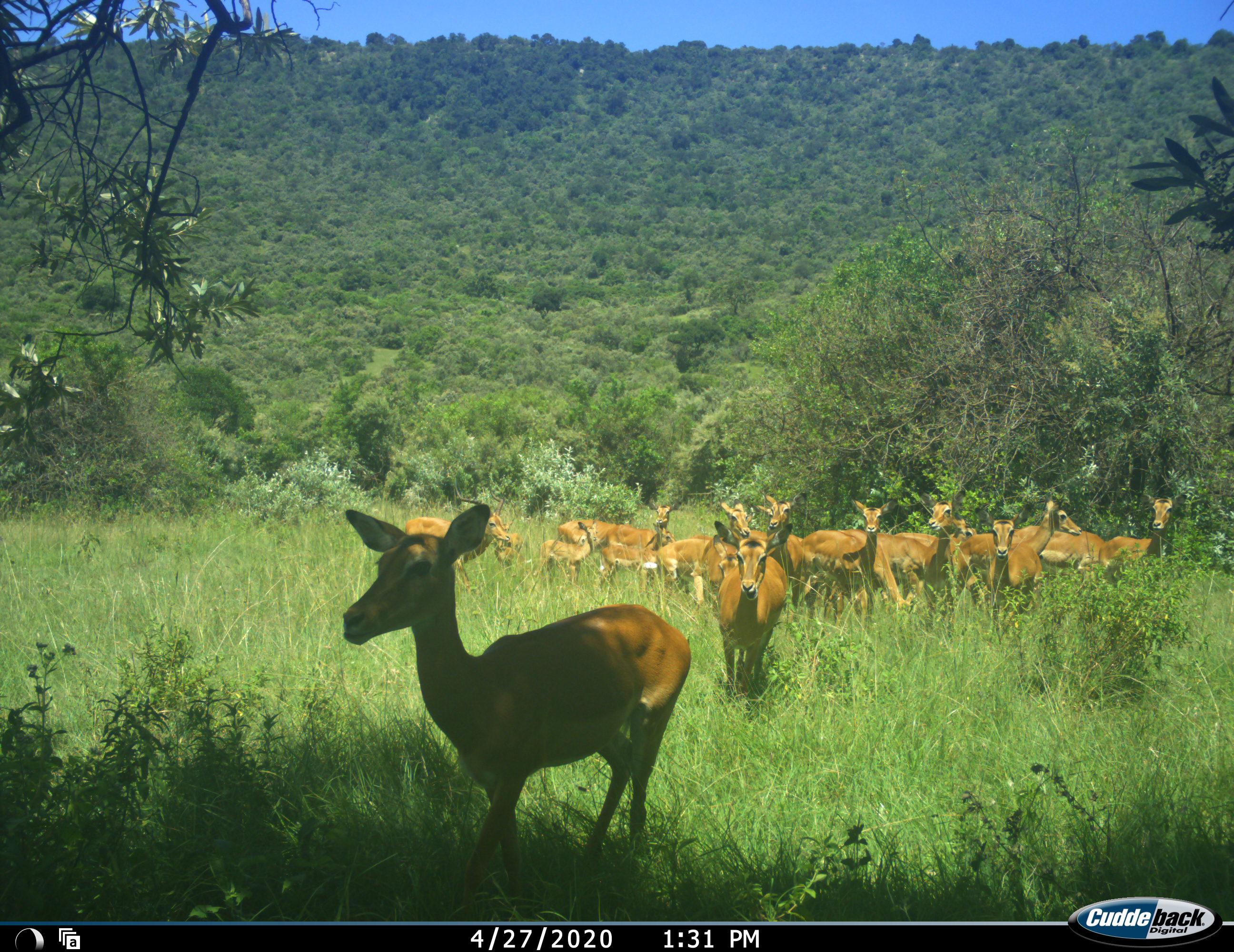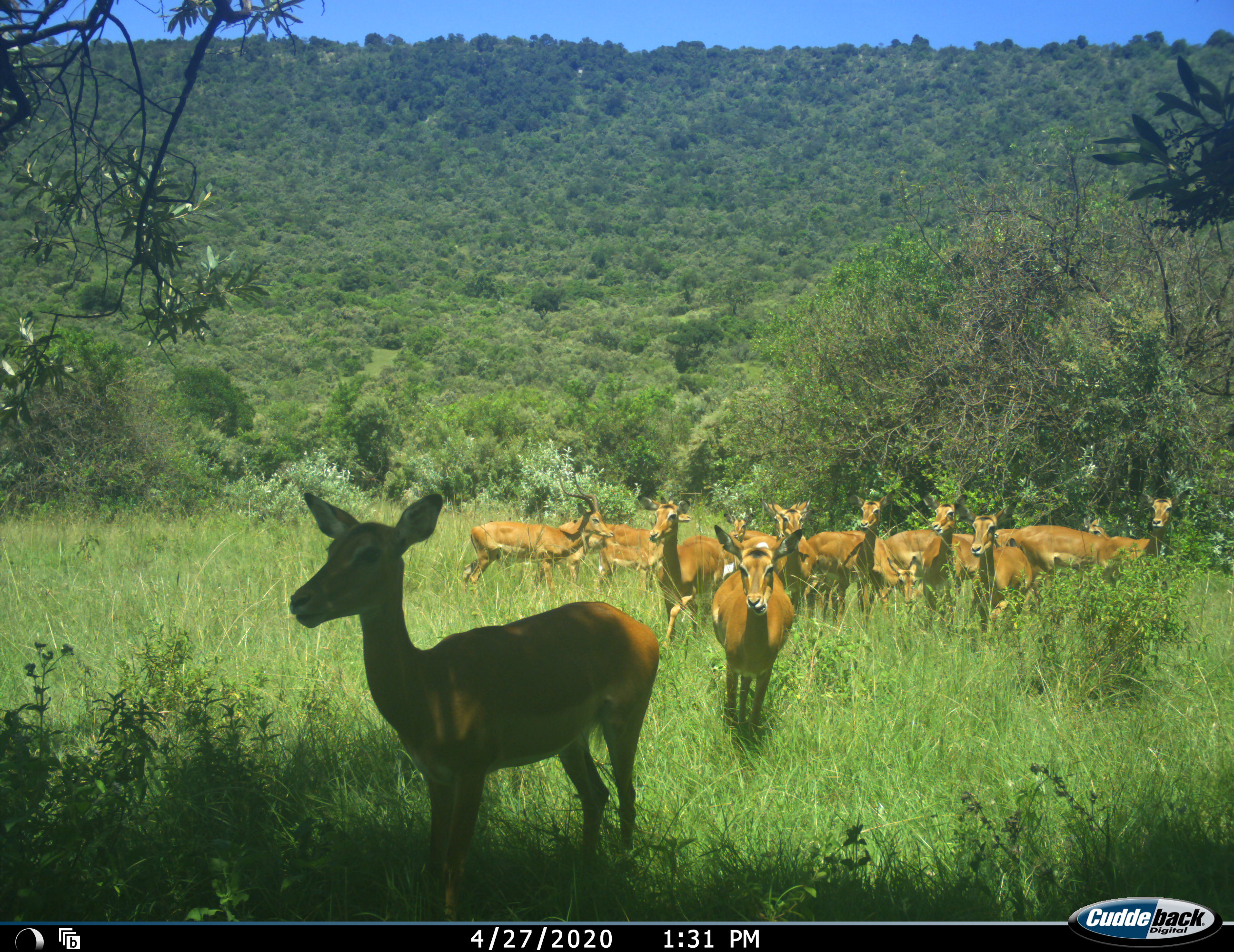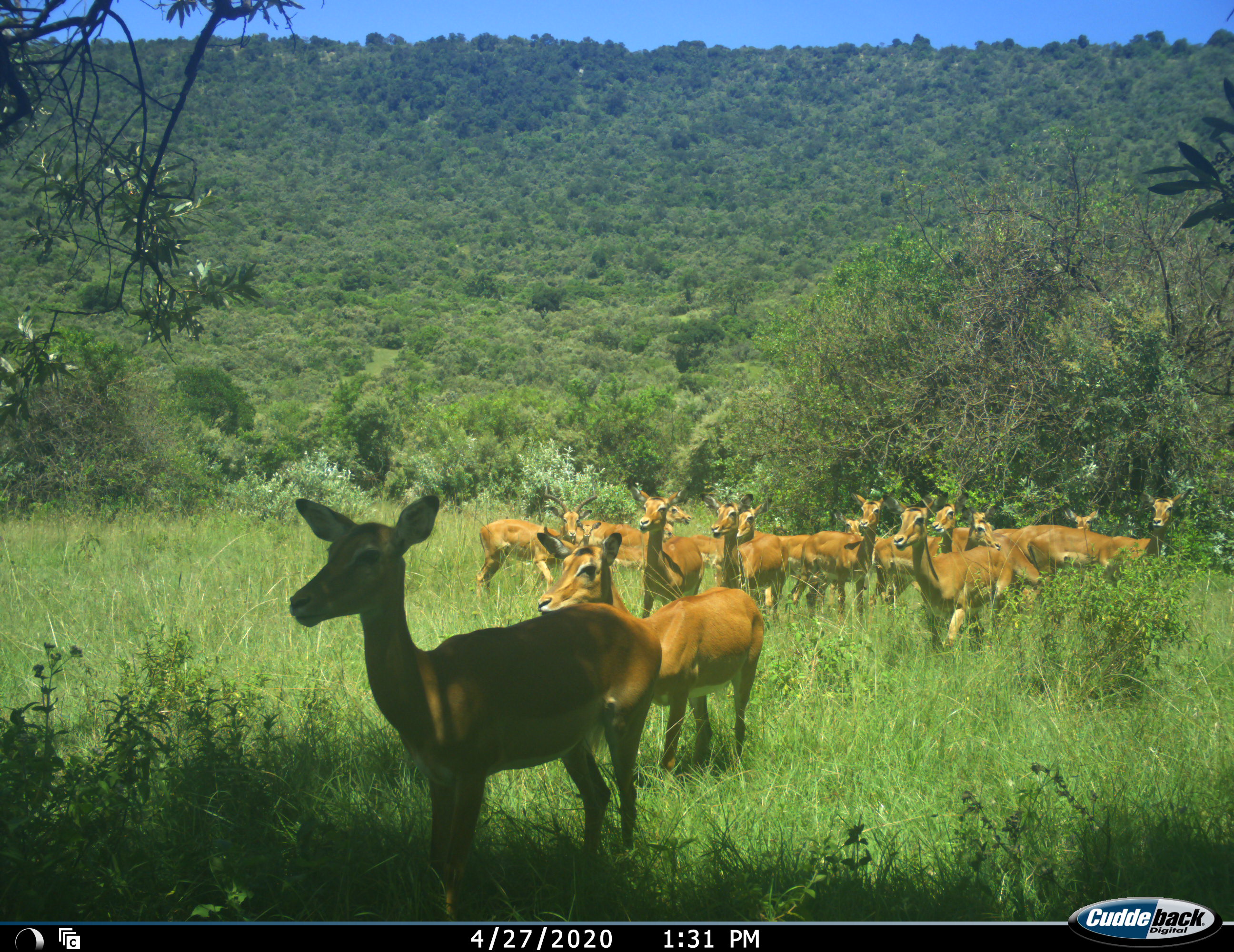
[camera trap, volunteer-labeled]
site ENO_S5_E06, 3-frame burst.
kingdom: Animalia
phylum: Chordata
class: Mammalia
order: Artiodactyla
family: Bovidae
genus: Aepyceros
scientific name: Aepyceros melampus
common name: impala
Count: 11-50.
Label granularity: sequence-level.